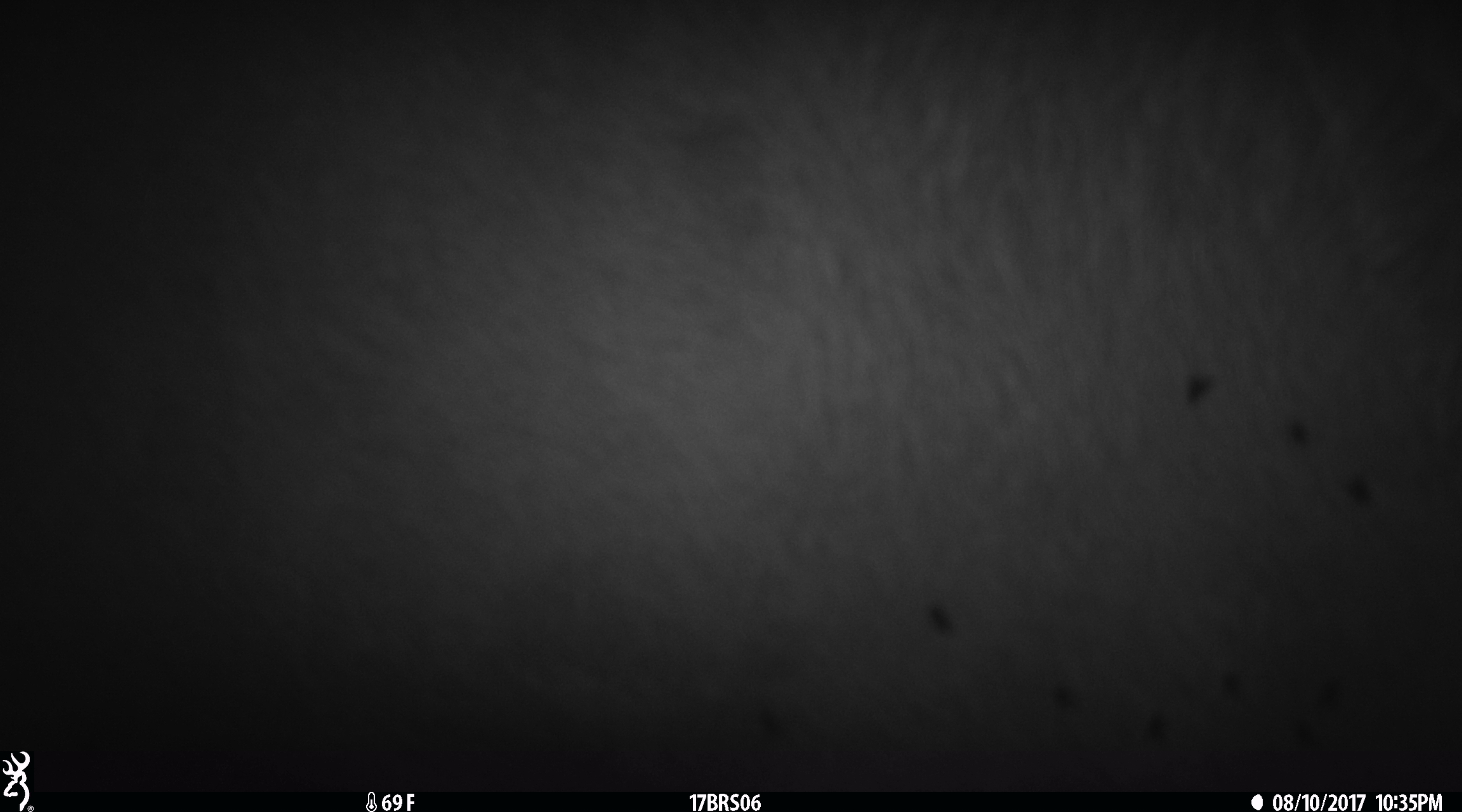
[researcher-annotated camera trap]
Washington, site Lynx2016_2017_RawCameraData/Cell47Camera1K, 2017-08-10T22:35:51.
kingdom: Animalia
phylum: Chordata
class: Mammalia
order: Artiodactyla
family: Bovidae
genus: Bos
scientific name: Bos taurus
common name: domestic cattle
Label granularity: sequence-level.